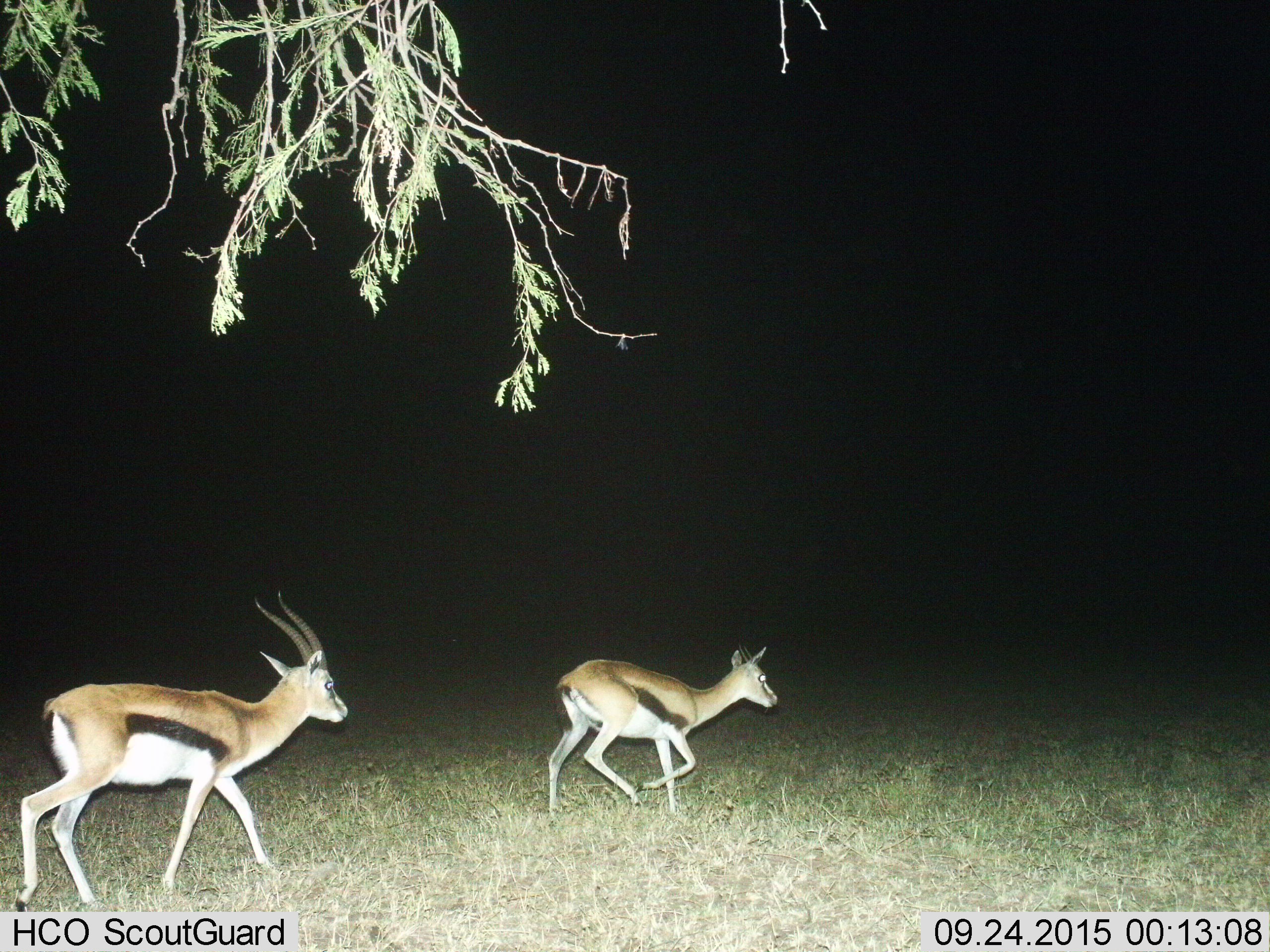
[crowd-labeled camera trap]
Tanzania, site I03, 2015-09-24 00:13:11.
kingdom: Animalia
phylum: Chordata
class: Mammalia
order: Artiodactyla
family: Bovidae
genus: Eudorcas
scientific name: Eudorcas thomsonii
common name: thomson's gazelle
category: gazellethomsons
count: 2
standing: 0%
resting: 0%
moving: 100%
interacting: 10%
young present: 40%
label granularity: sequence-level